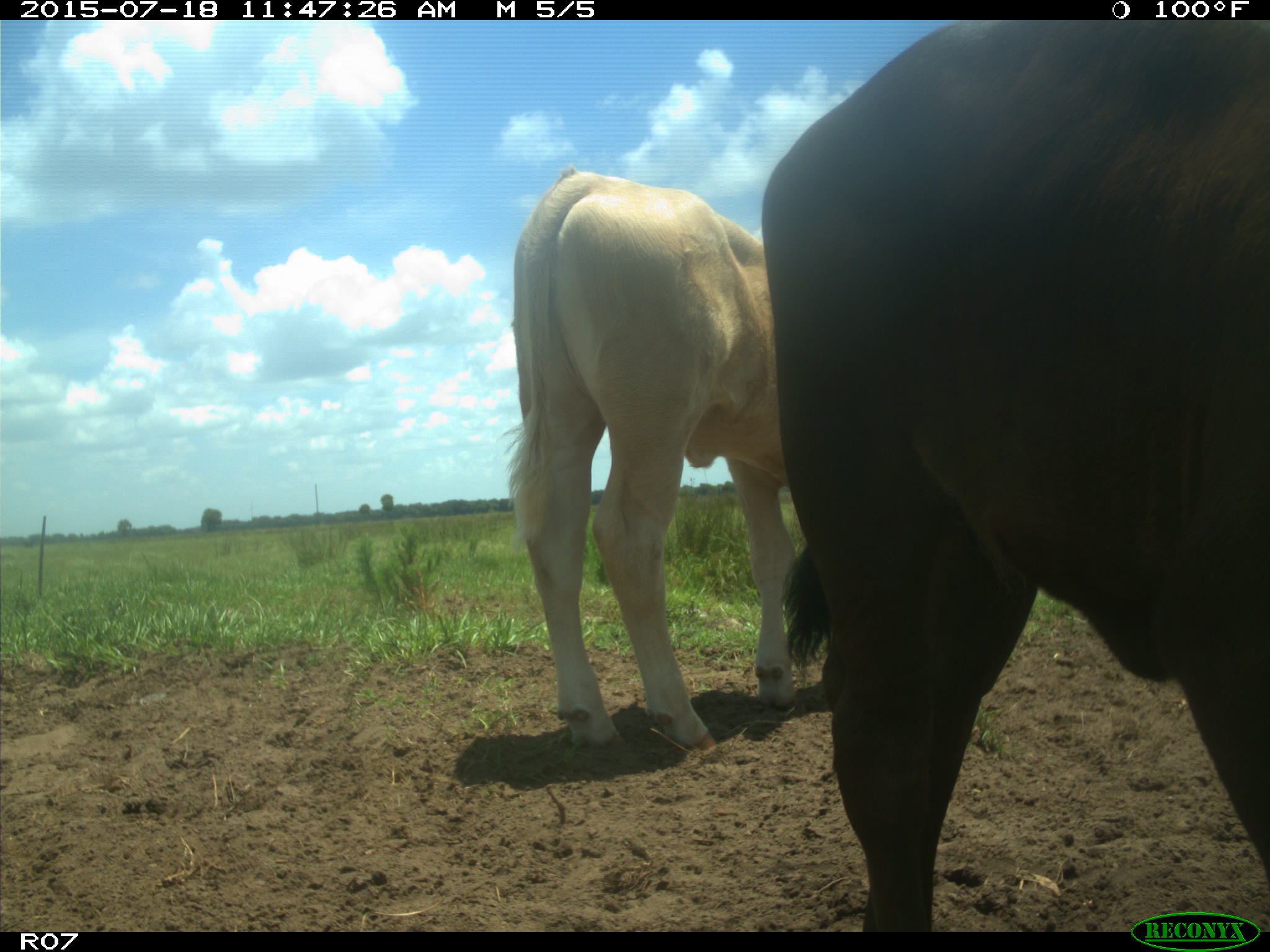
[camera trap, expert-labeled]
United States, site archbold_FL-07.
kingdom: Animalia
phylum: Chordata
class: Mammalia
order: Artiodactyla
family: Bovidae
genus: Bos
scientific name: Bos taurus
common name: domestic cow